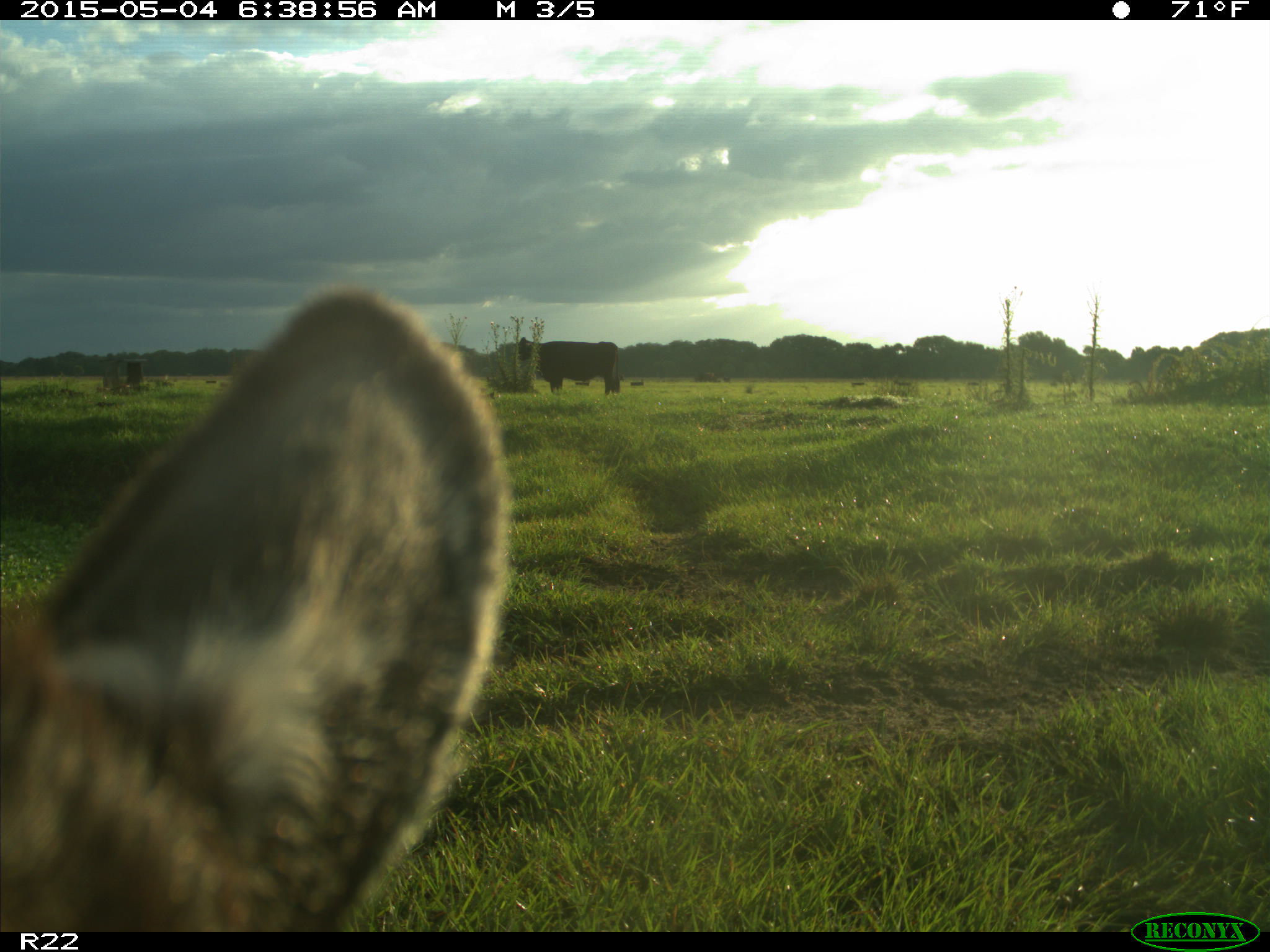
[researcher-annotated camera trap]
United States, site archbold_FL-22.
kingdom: Animalia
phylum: Chordata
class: Mammalia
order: Artiodactyla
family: Bovidae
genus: Bos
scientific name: Bos taurus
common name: domestic cow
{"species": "Bos taurus (domestic cow)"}